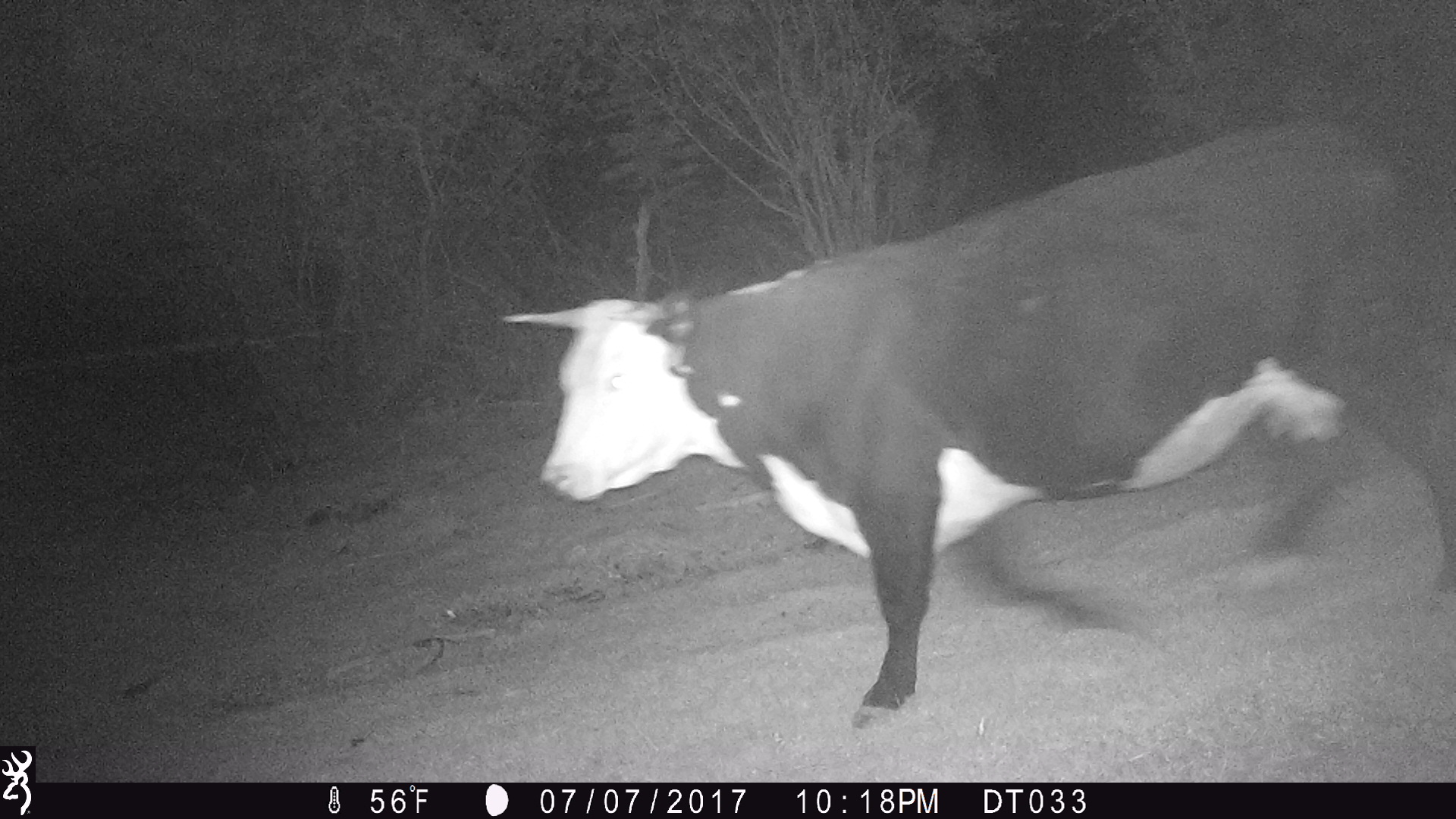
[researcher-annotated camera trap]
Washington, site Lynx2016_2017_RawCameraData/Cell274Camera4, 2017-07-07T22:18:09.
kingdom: Animalia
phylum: Chordata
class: Mammalia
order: Artiodactyla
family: Bovidae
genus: Bos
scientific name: Bos taurus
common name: domestic cattle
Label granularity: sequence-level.